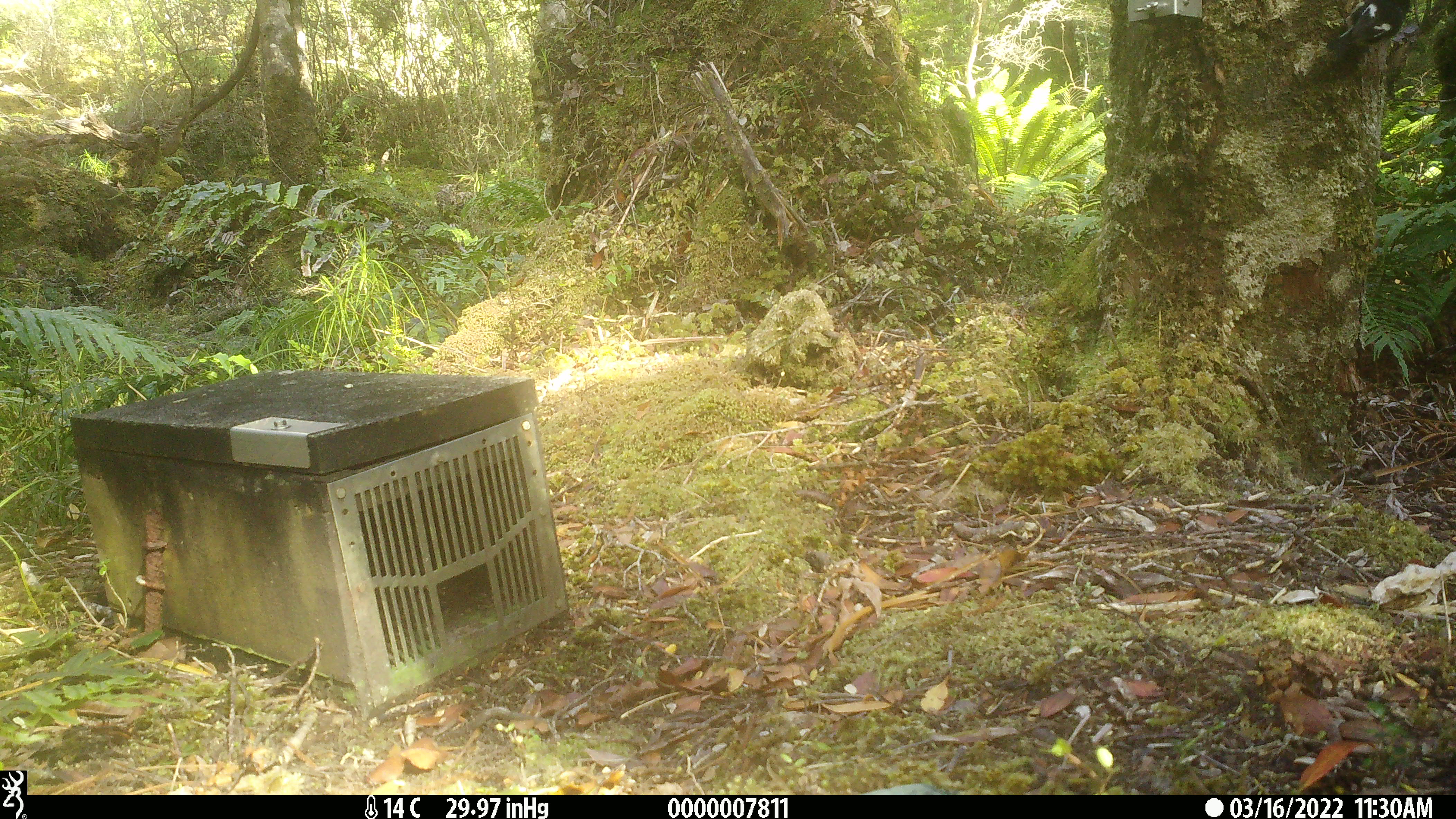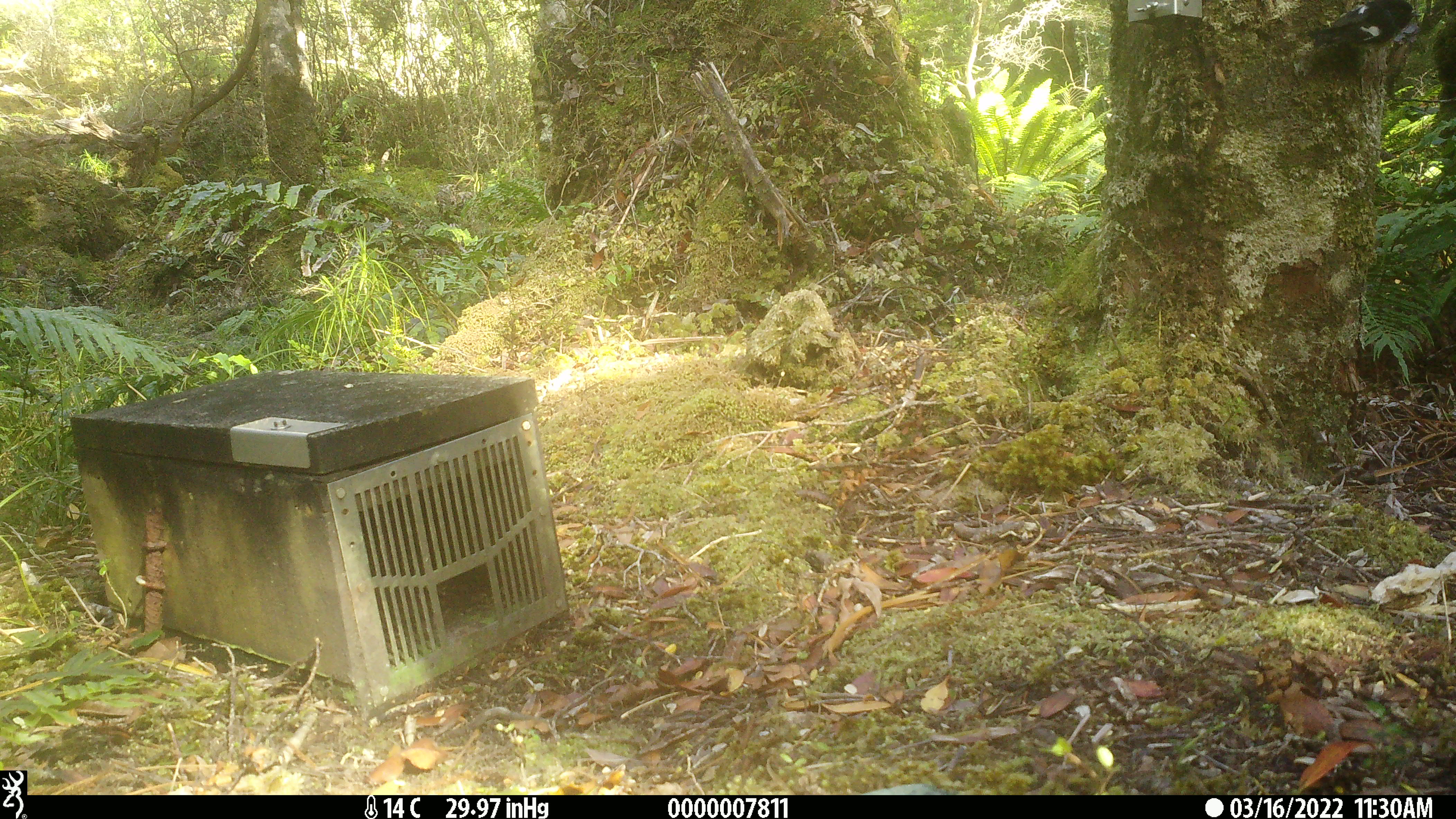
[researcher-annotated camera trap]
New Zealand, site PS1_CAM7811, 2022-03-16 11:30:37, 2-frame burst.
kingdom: Animalia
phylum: Chordata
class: Aves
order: Passeriformes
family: Petroicidae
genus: Petroica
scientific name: Petroica macrocephala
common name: tomtit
Tomtit (Petroica macrocephala).